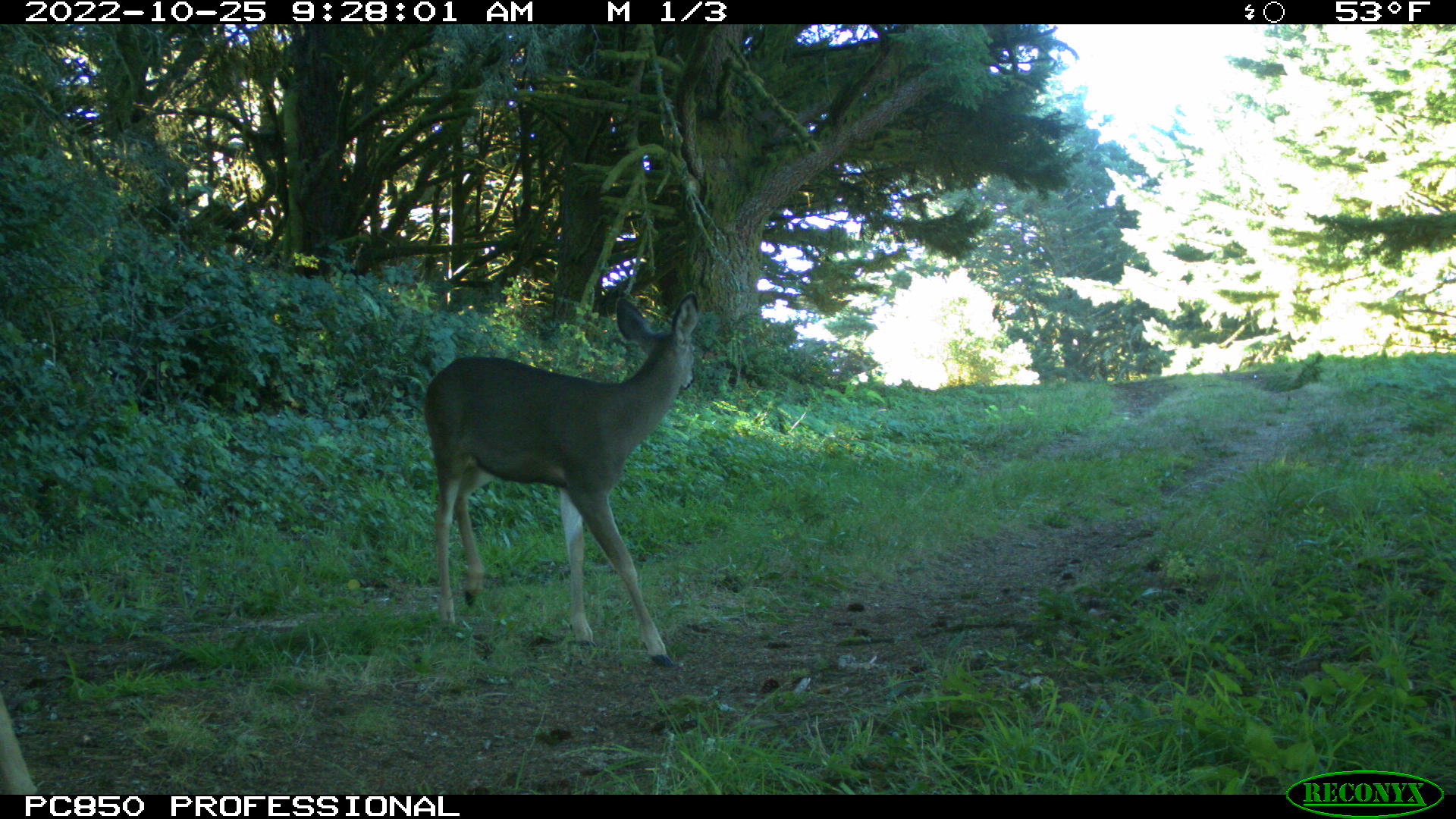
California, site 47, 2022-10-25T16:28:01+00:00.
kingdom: Animalia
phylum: Chordata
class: Mammalia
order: Artiodactyla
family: Cervidae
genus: Odocoileus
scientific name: Odocoileus hemionus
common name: mule deer